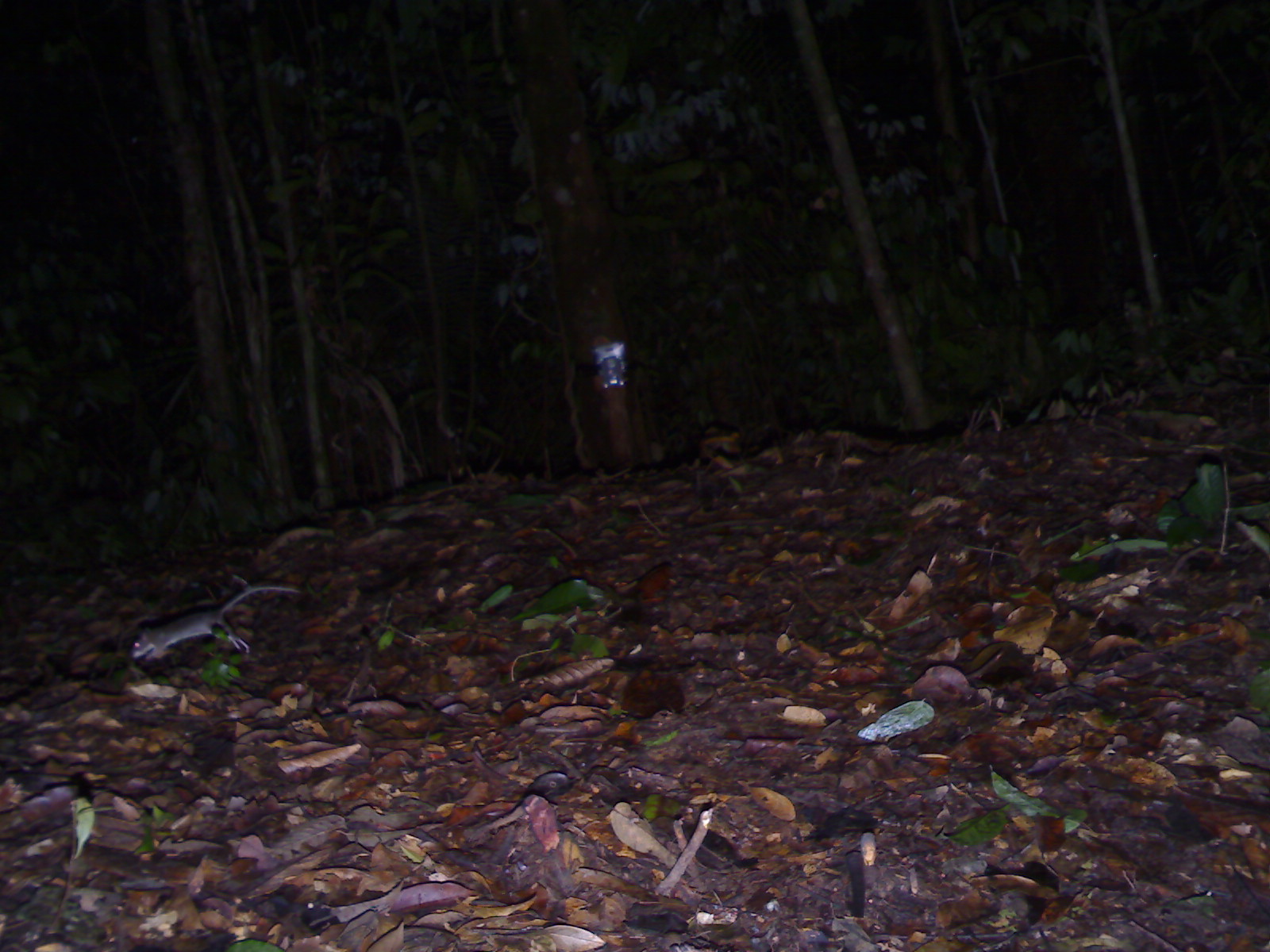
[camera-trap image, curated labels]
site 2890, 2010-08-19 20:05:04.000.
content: unidentified animal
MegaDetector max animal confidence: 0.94